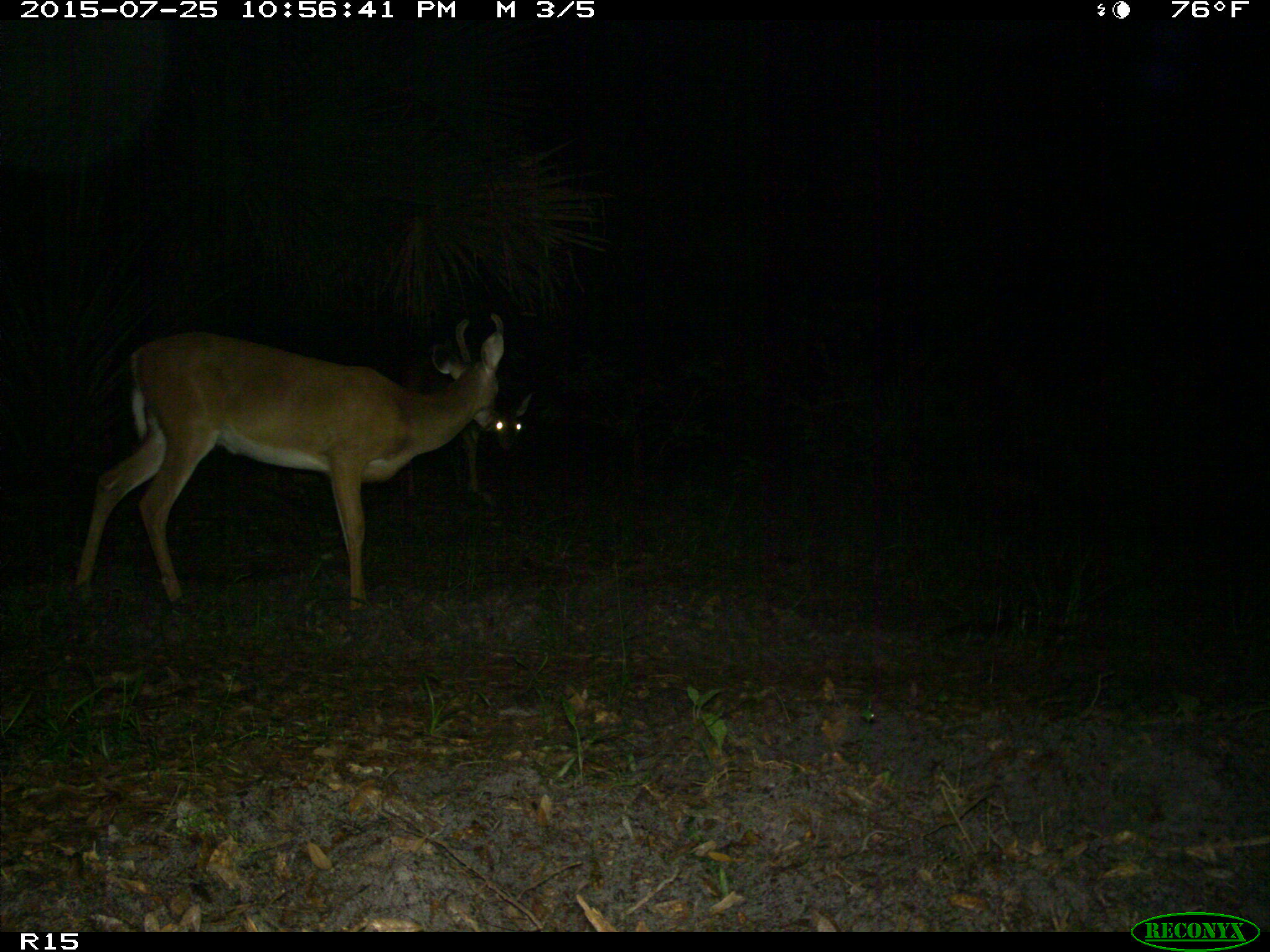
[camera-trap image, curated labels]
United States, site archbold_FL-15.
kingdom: Animalia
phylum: Chordata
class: Mammalia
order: Artiodactyla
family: Cervidae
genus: Odocoileus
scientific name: Odocoileus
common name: deer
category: unidentified deer